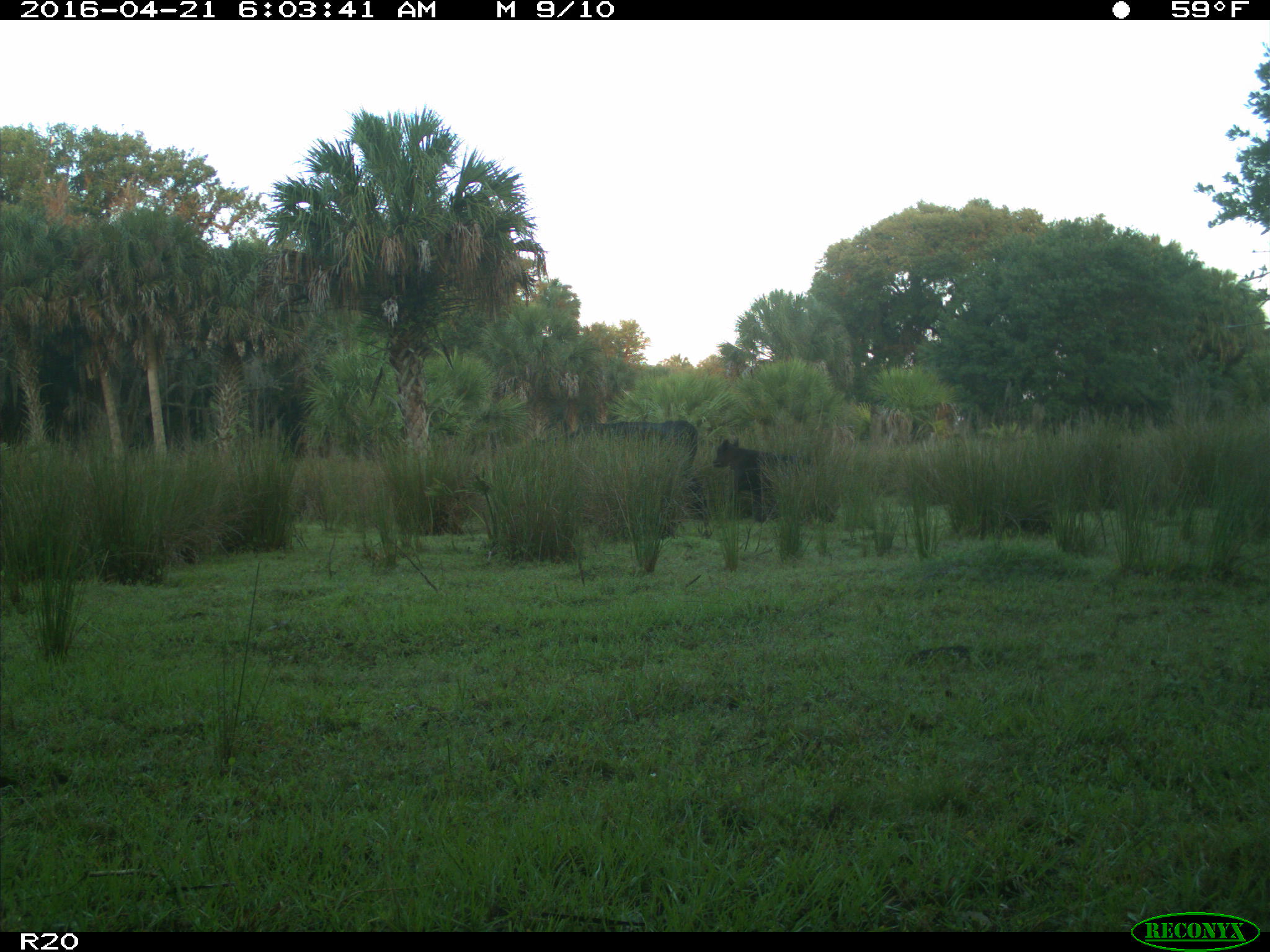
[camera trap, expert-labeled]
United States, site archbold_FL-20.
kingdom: Animalia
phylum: Chordata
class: Mammalia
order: Artiodactyla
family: Bovidae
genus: Bos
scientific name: Bos taurus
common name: domestic cow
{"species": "Bos taurus (domestic cow)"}